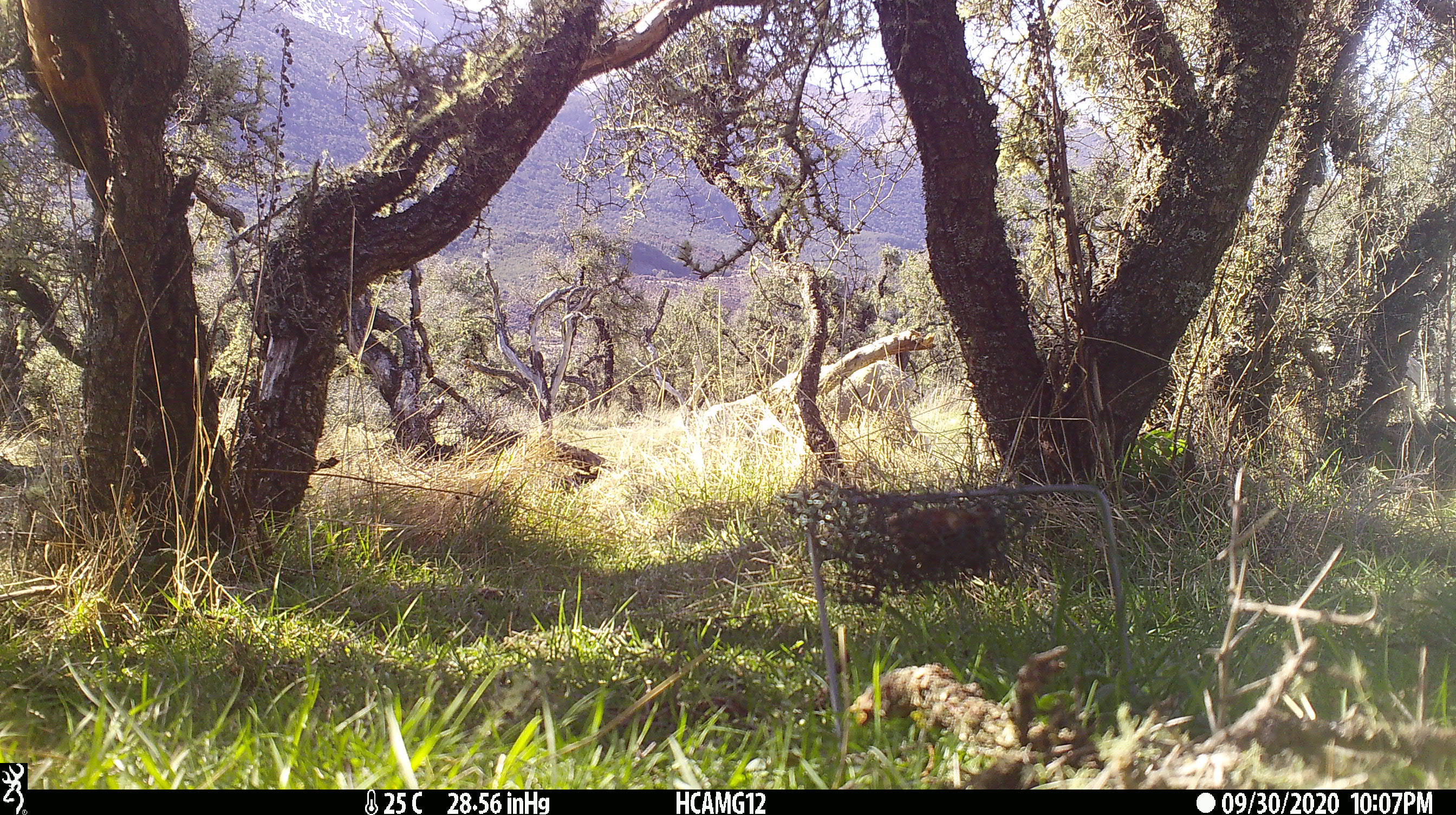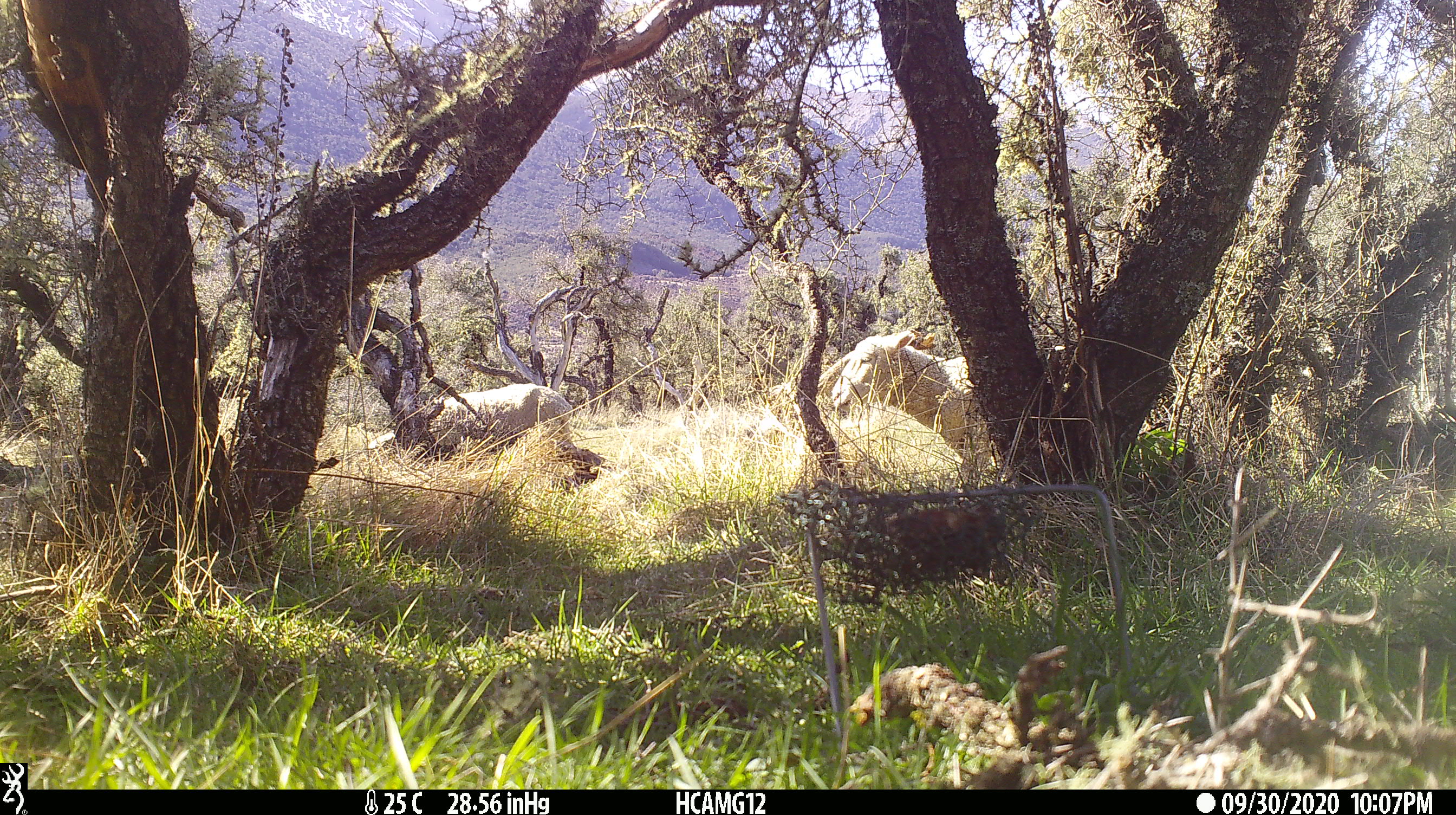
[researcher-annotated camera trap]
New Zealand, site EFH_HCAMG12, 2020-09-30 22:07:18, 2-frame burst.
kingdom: Animalia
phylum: Chordata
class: Mammalia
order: Artiodactyla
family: Bovidae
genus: Ovis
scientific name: Ovis aries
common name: domestic sheep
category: sheep